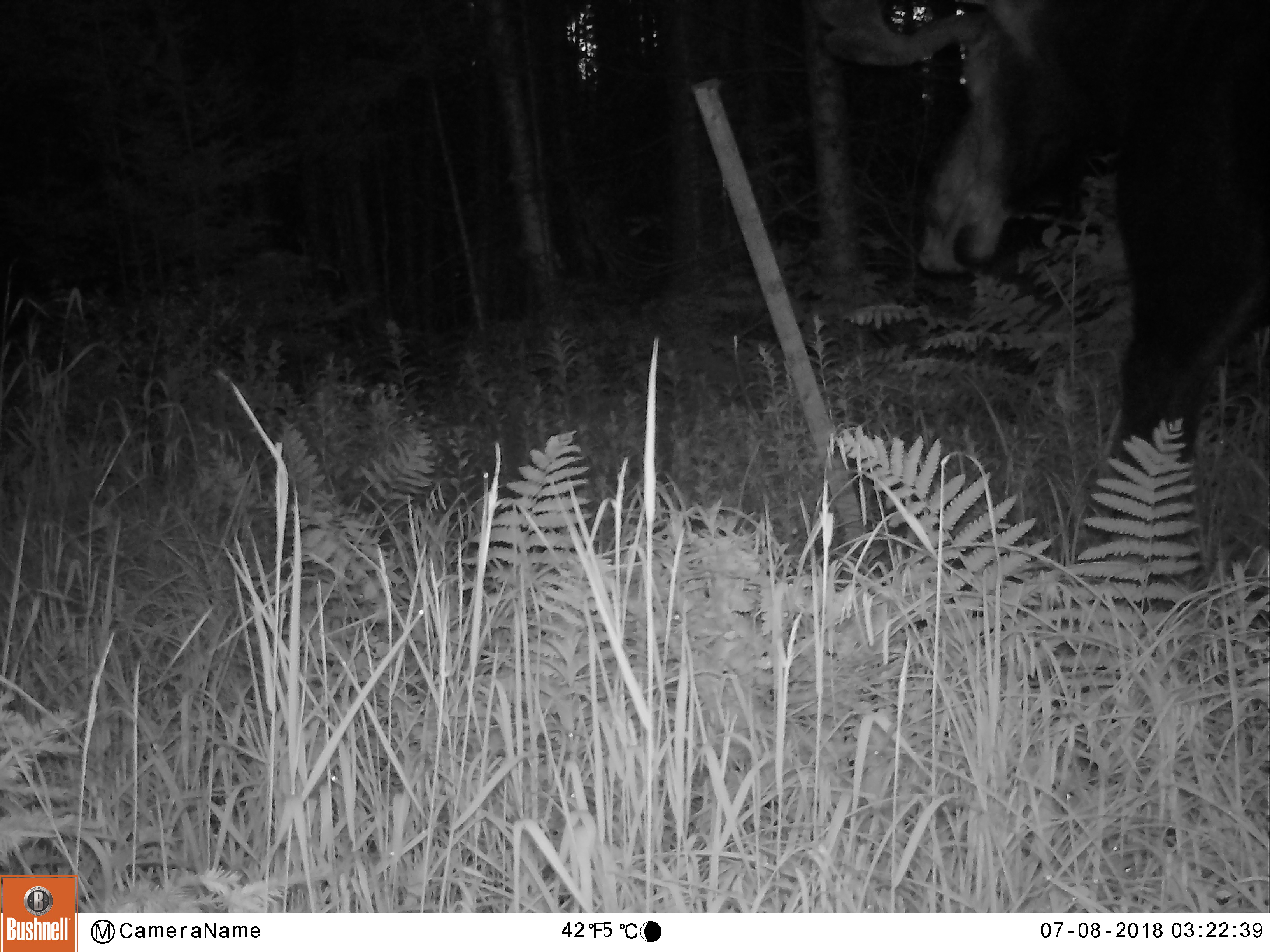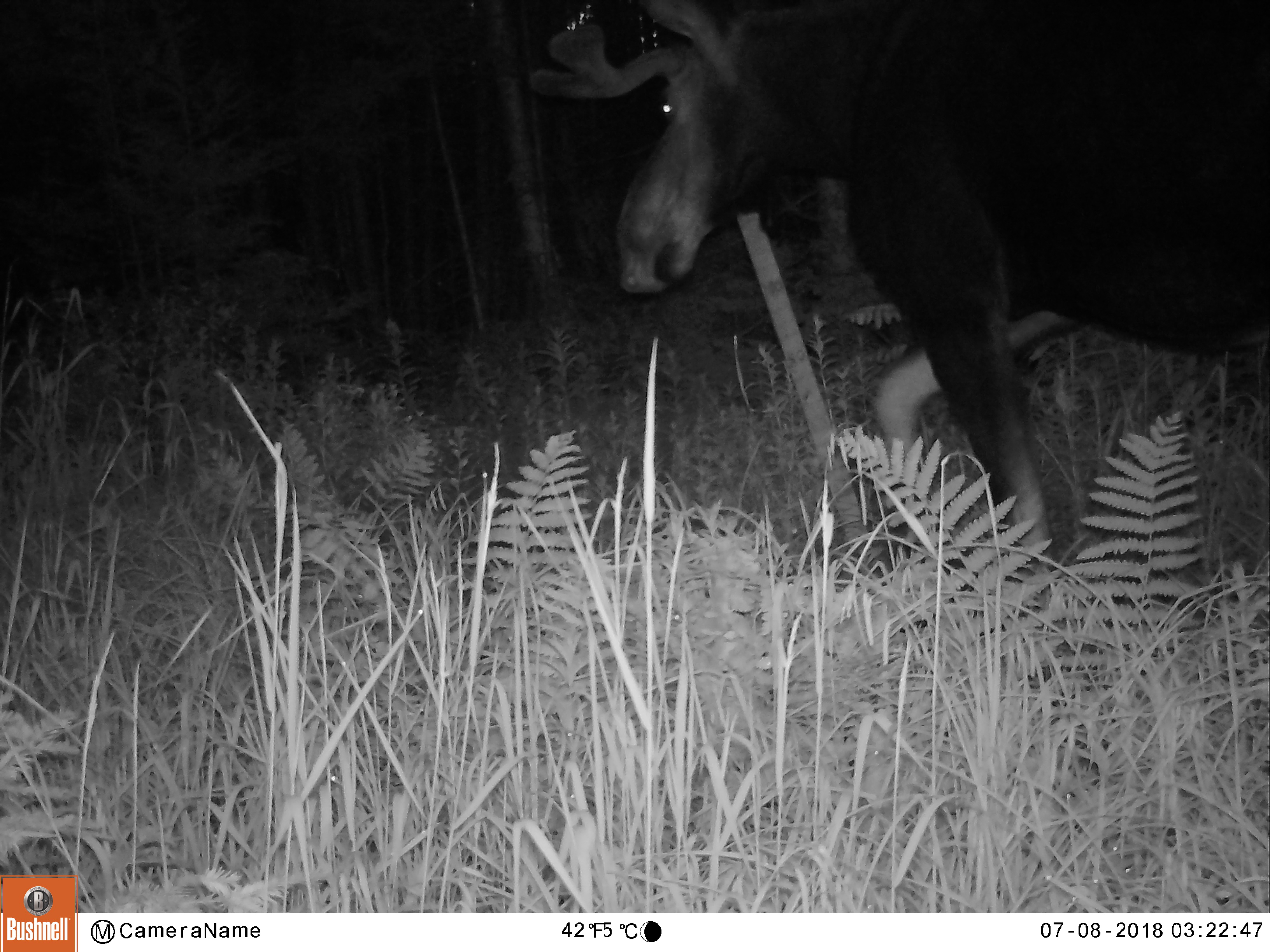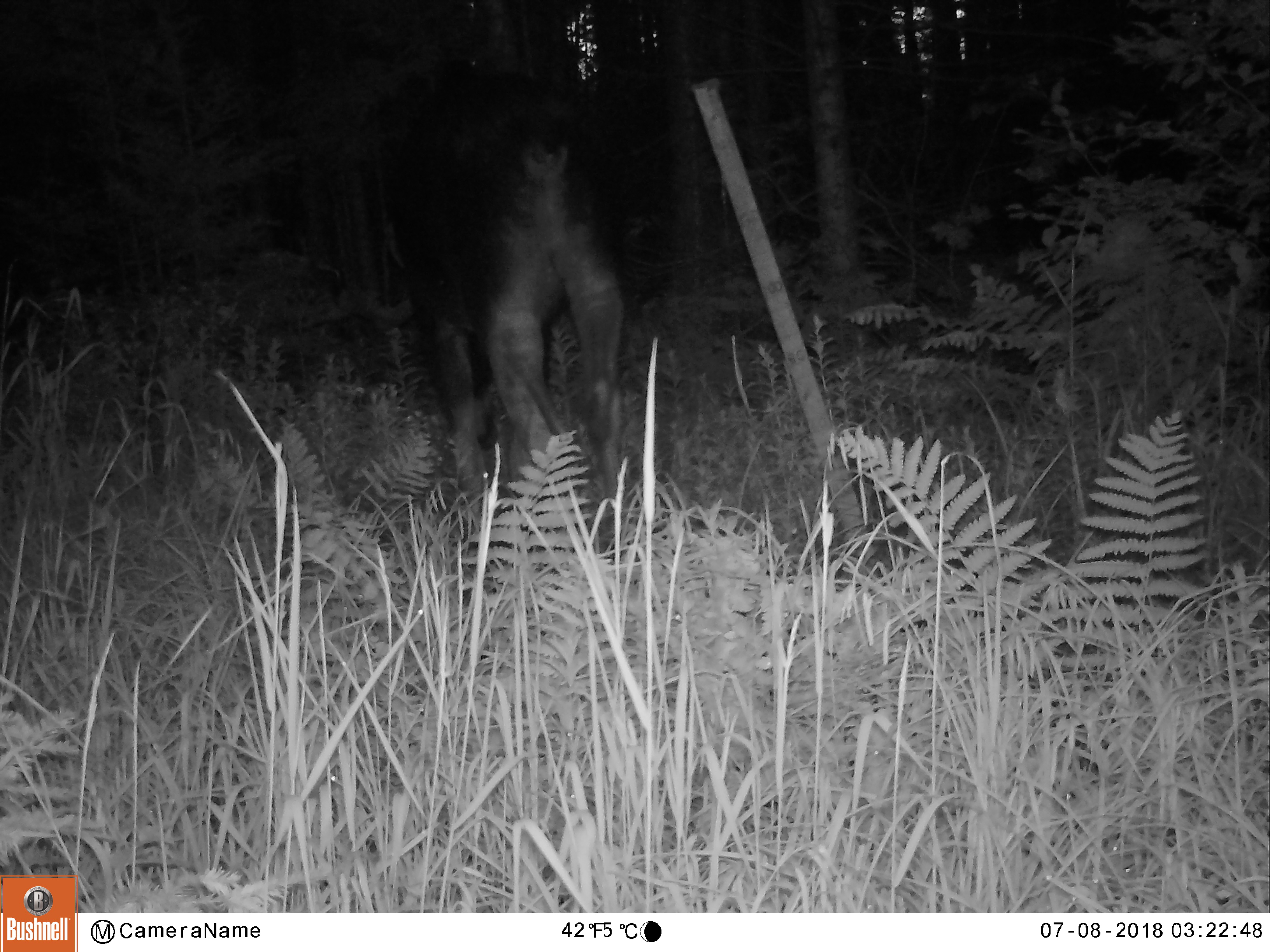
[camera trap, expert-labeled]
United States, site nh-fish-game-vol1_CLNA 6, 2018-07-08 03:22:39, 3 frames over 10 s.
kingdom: Animalia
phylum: Chordata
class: Mammalia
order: Artiodactyla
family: Cervidae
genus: Alces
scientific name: Alces alces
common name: moose